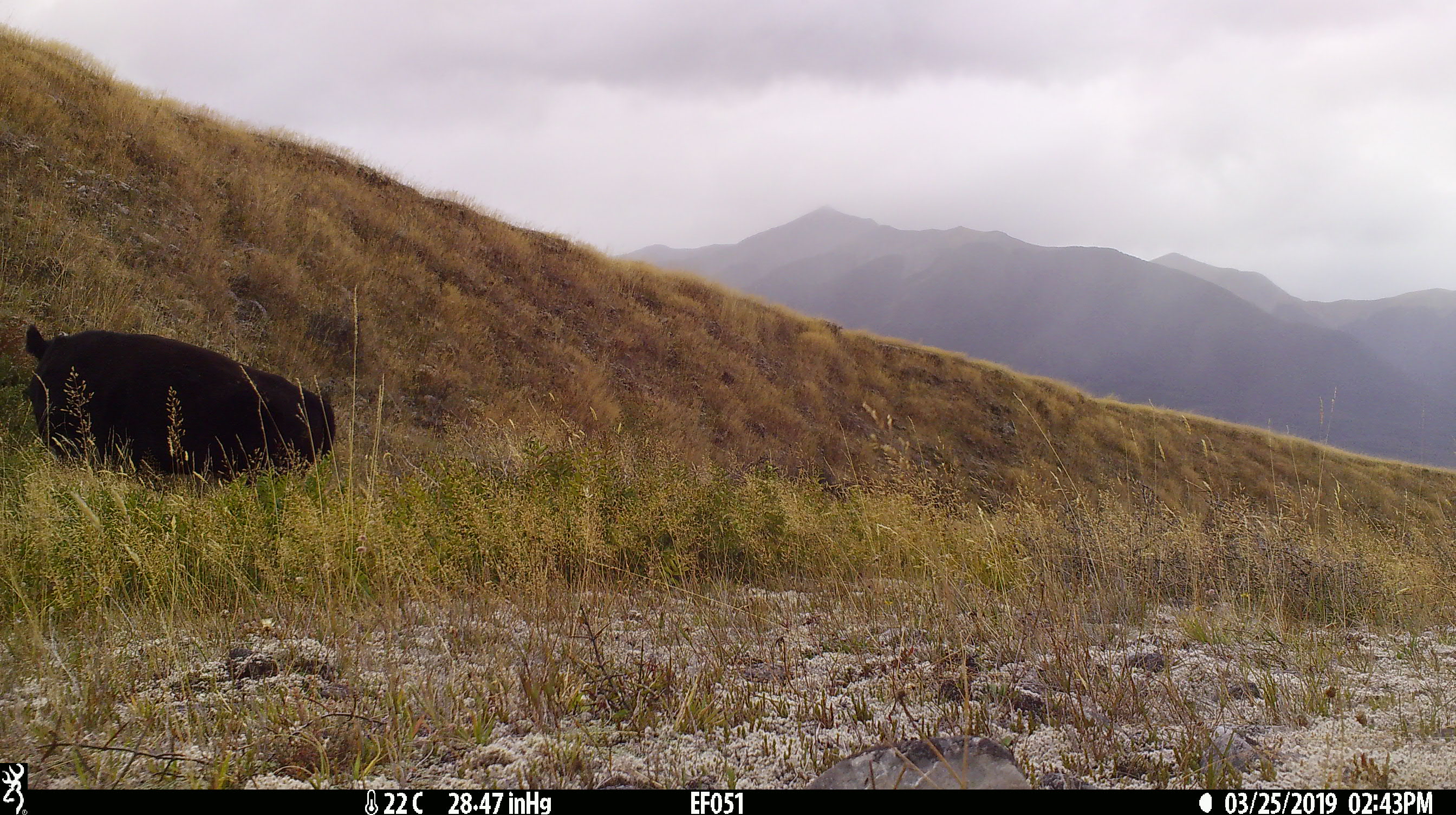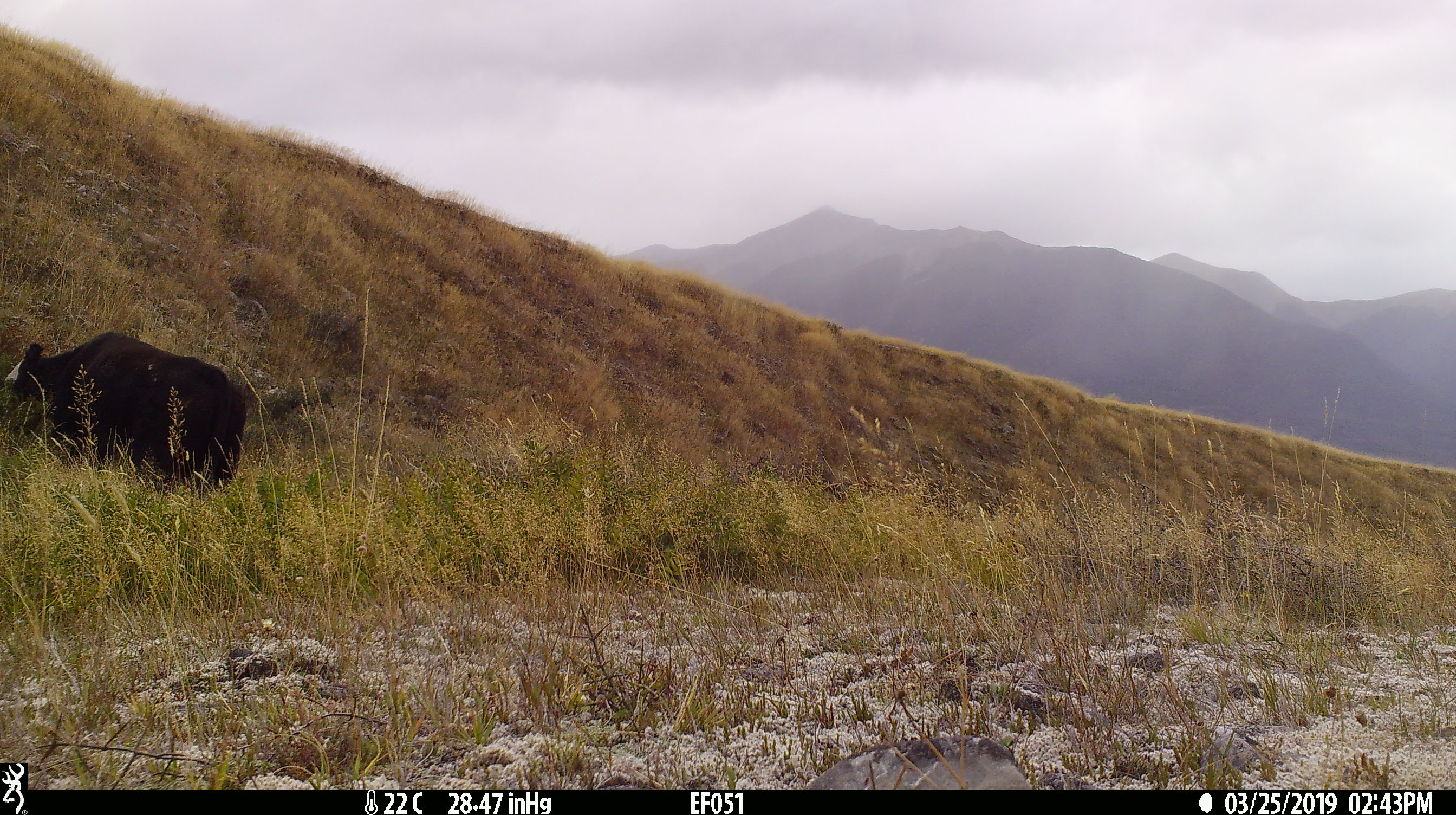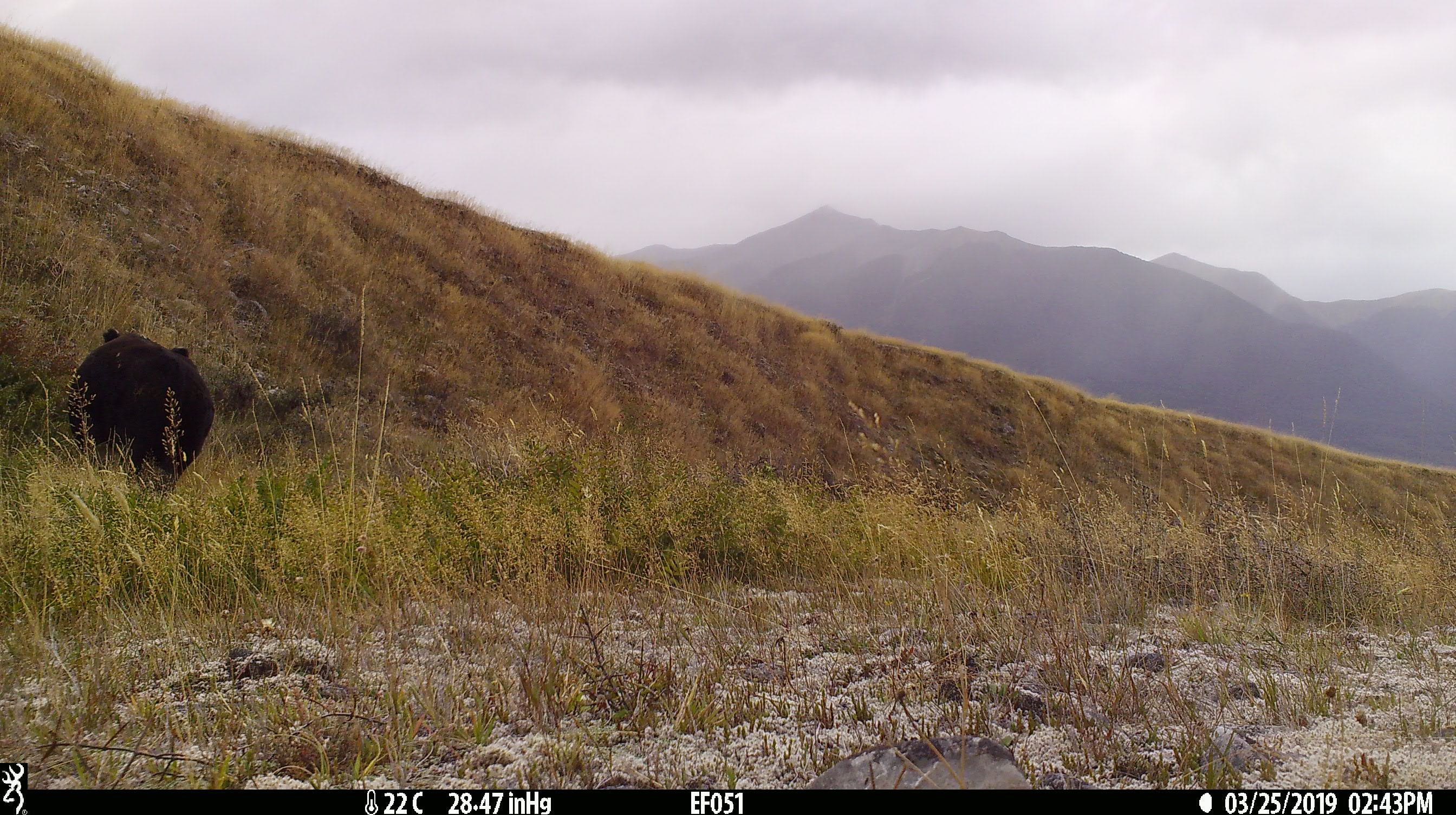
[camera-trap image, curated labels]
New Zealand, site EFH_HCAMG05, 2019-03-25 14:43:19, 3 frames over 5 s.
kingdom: Animalia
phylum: Chordata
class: Mammalia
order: Artiodactyla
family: Bovidae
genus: Bos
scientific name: Bos taurus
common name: domestic cow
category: cow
Cow (domestic cow) (Bos taurus).